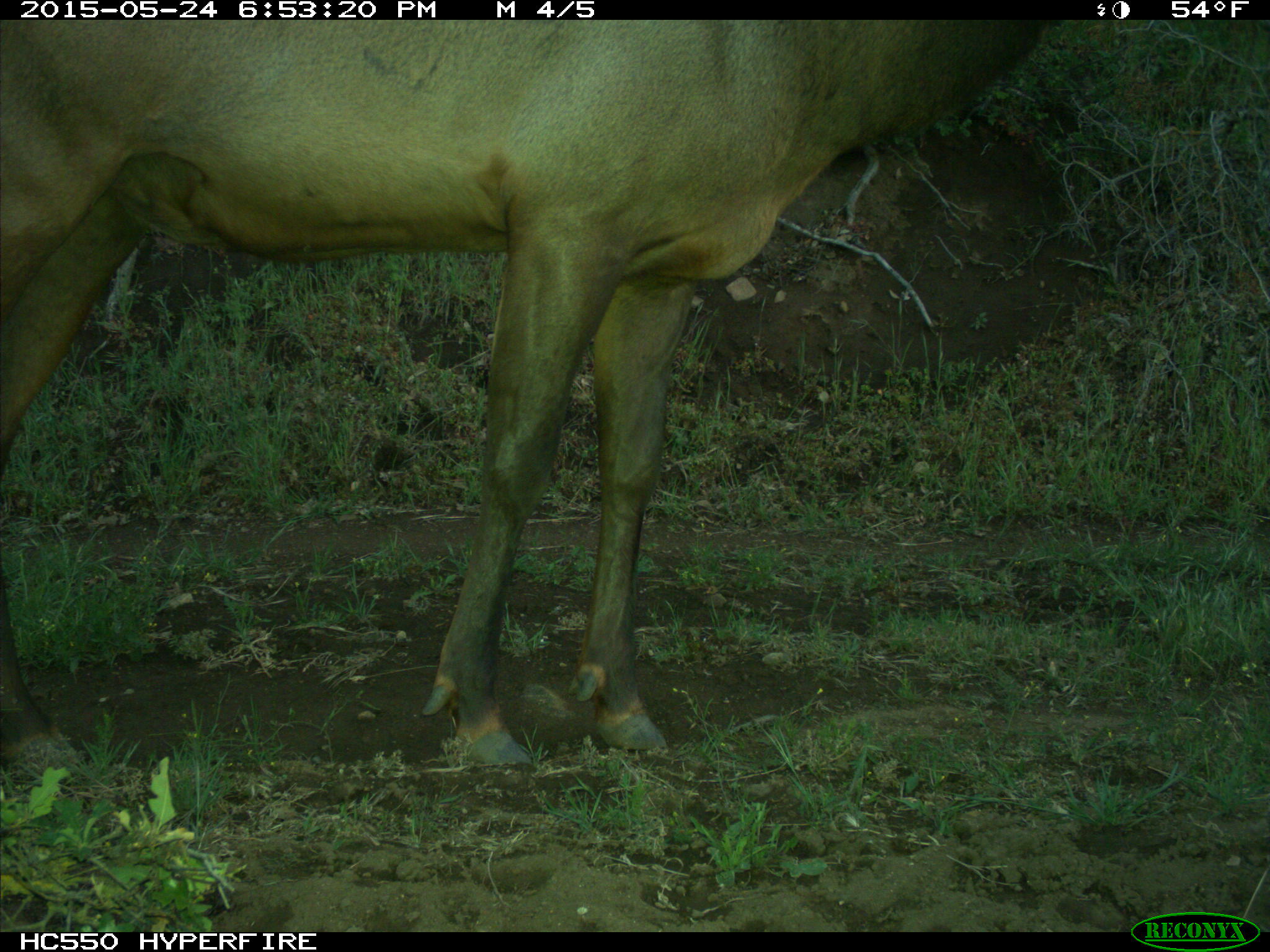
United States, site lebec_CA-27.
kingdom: Animalia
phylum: Chordata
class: Mammalia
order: Artiodactyla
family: Cervidae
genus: Cervus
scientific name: Cervus canadensis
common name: elk